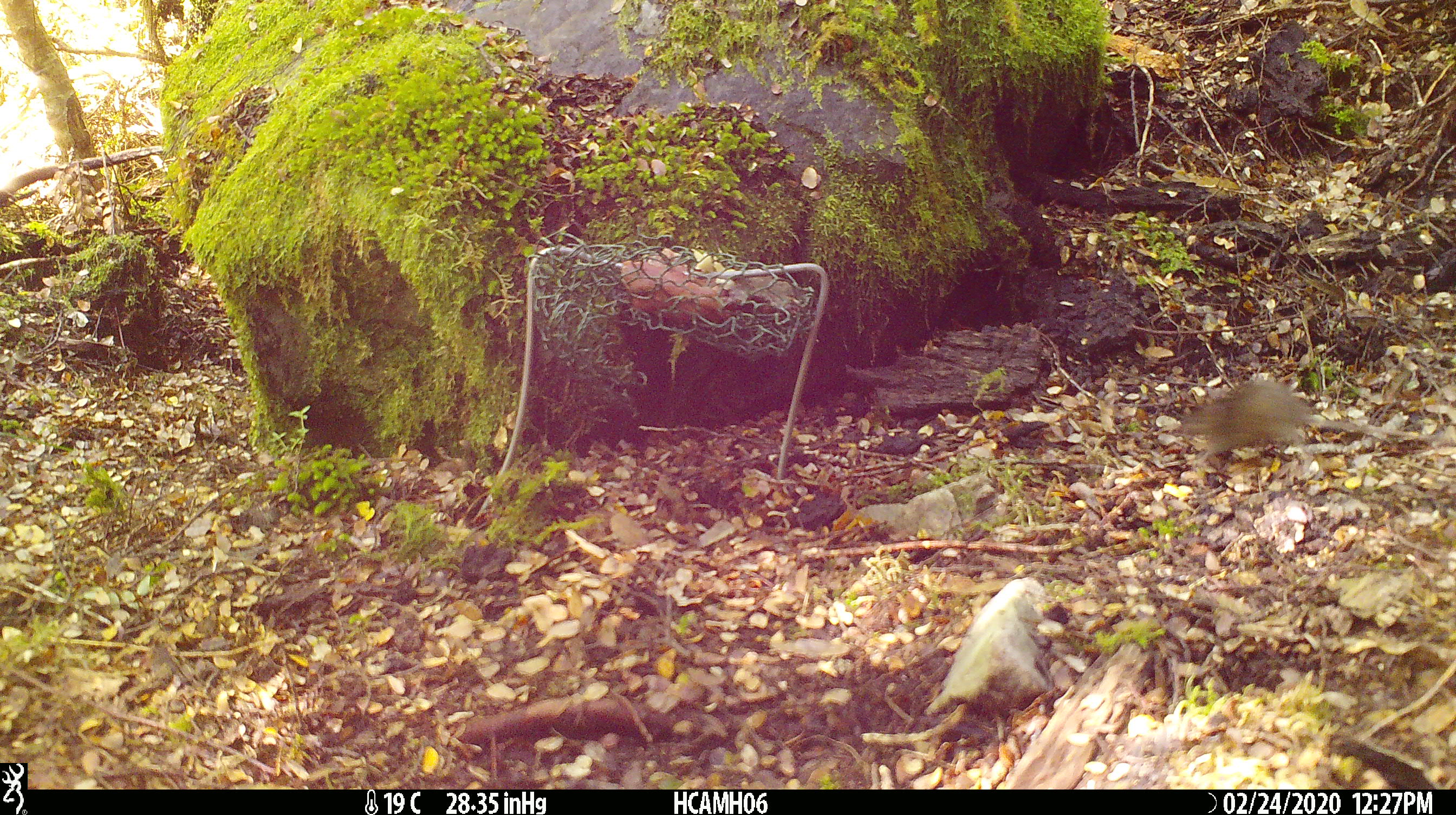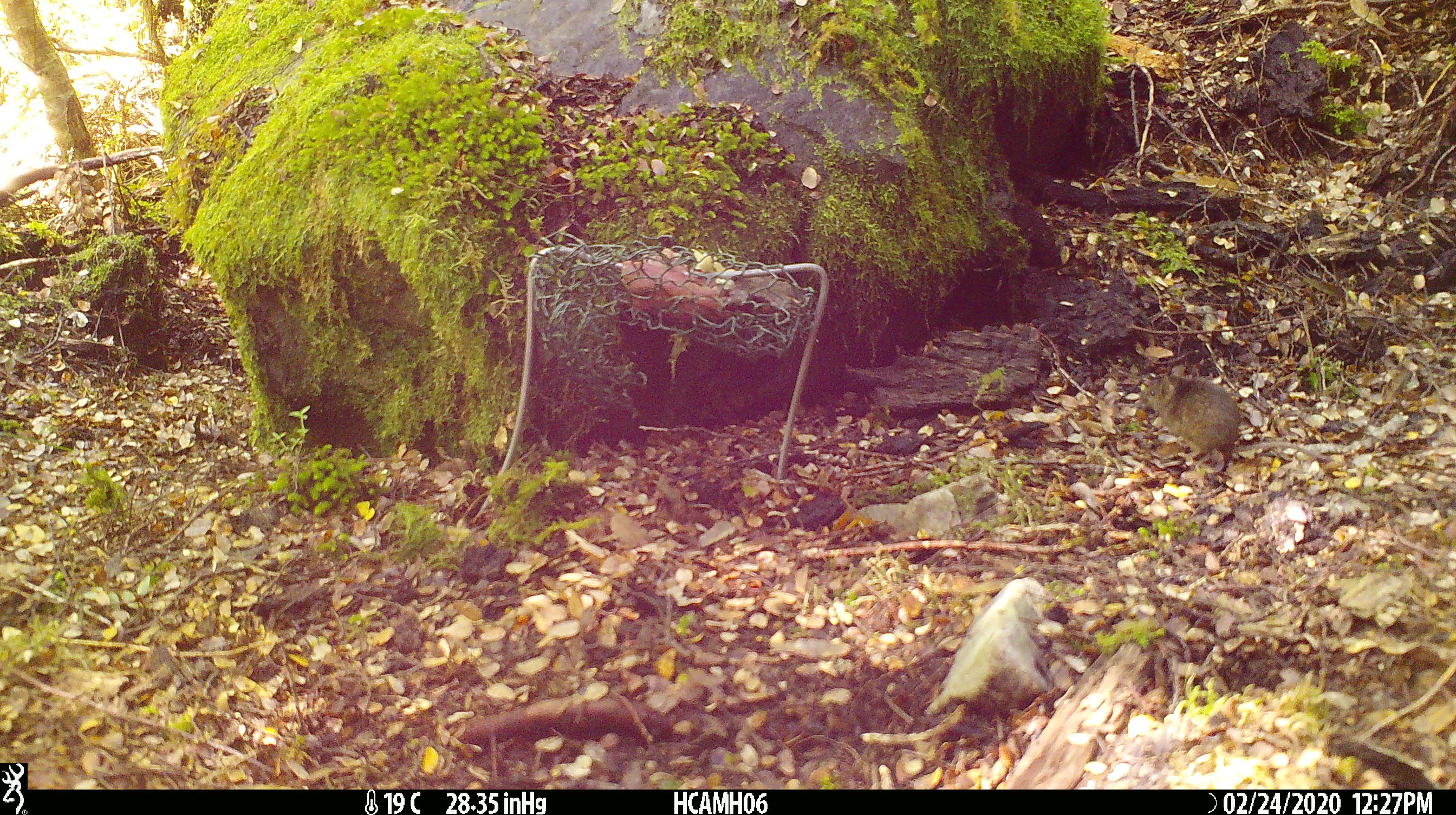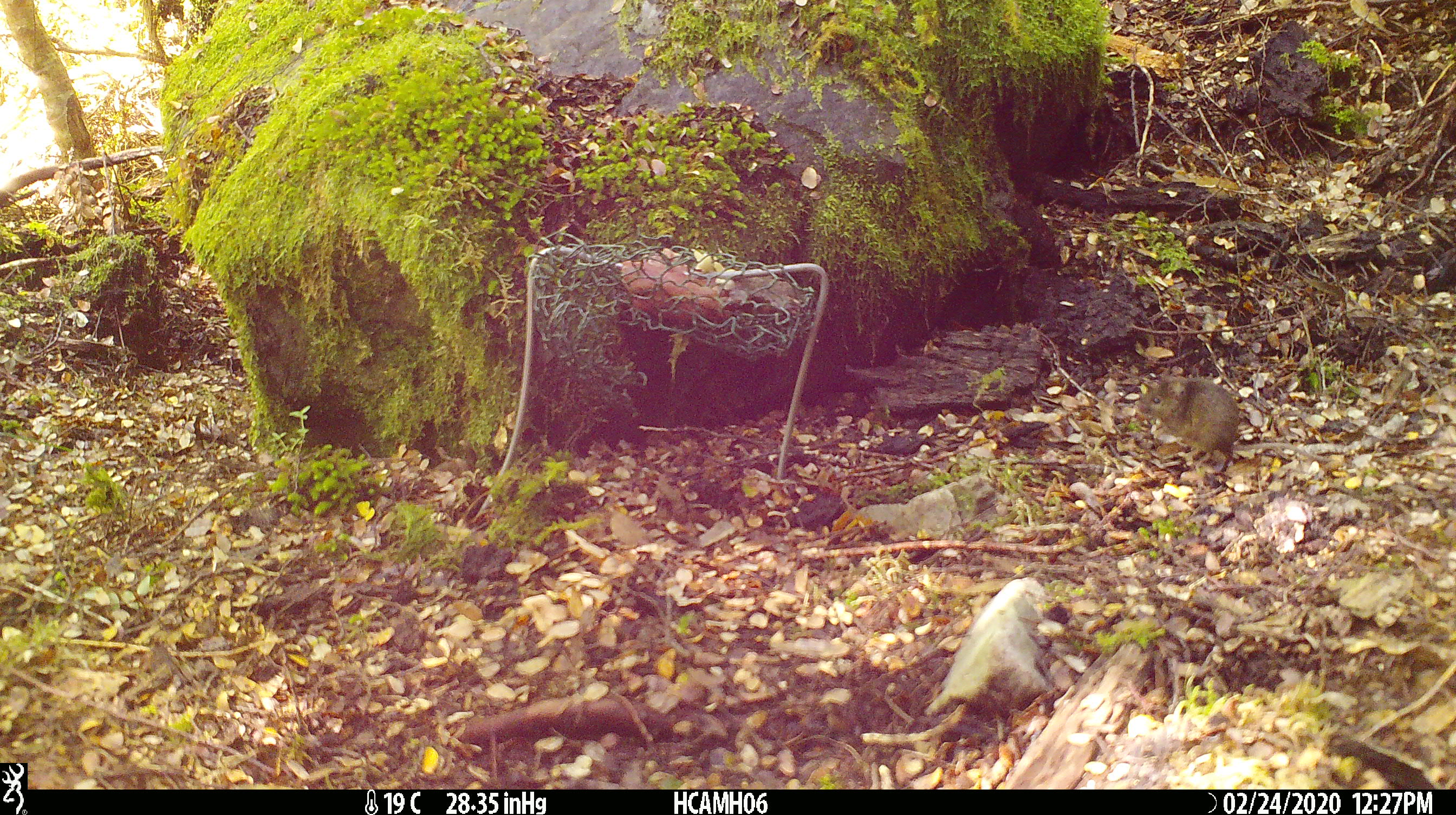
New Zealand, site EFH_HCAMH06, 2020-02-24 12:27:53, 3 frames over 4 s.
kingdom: Animalia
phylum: Chordata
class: Mammalia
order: Rodentia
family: Muridae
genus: Mus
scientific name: Mus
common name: mouse